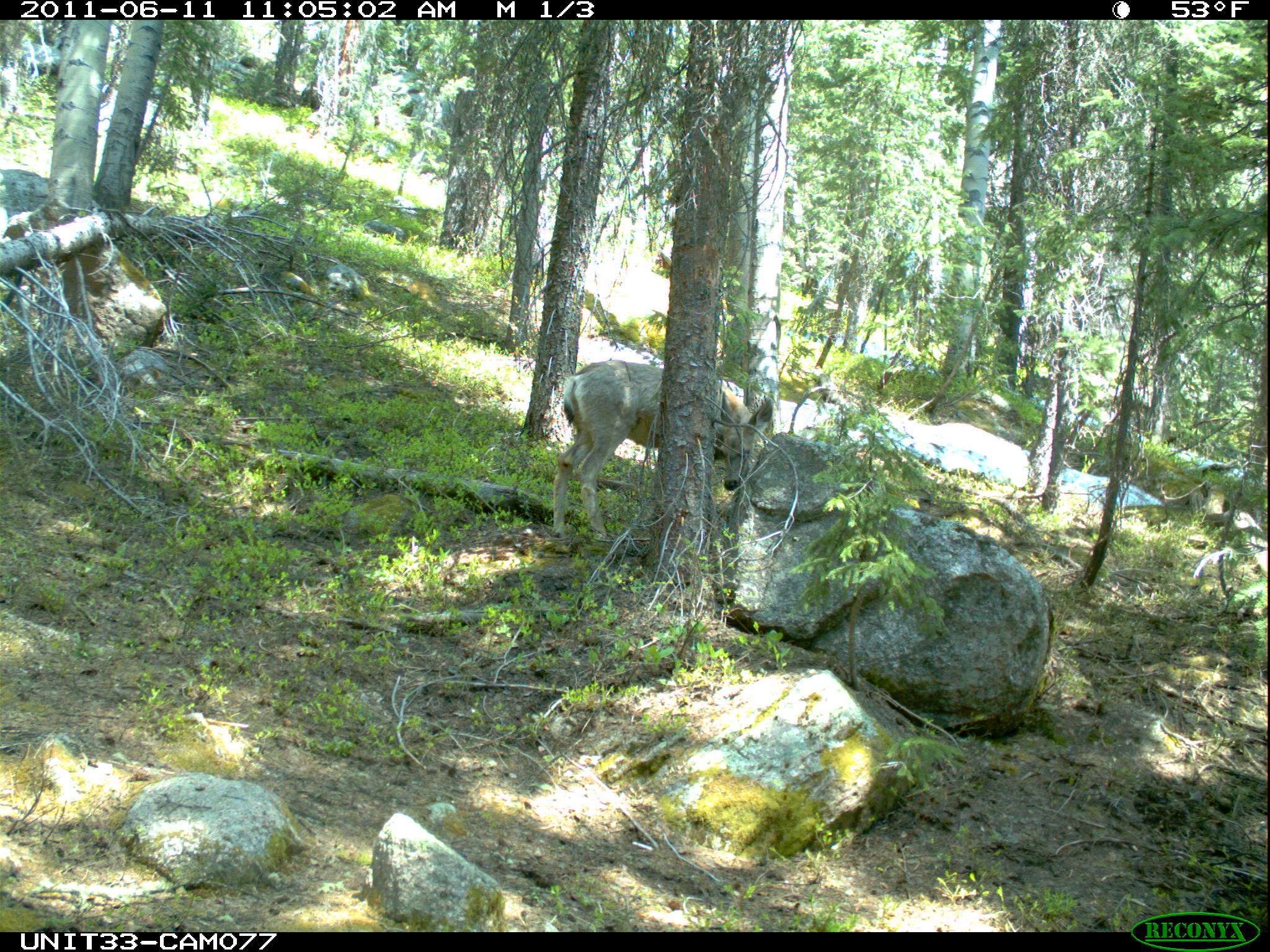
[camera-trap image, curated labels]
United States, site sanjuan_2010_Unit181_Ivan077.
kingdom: Animalia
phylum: Chordata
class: Mammalia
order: Artiodactyla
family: Cervidae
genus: Odocoileus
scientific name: Odocoileus hemionus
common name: mule deer